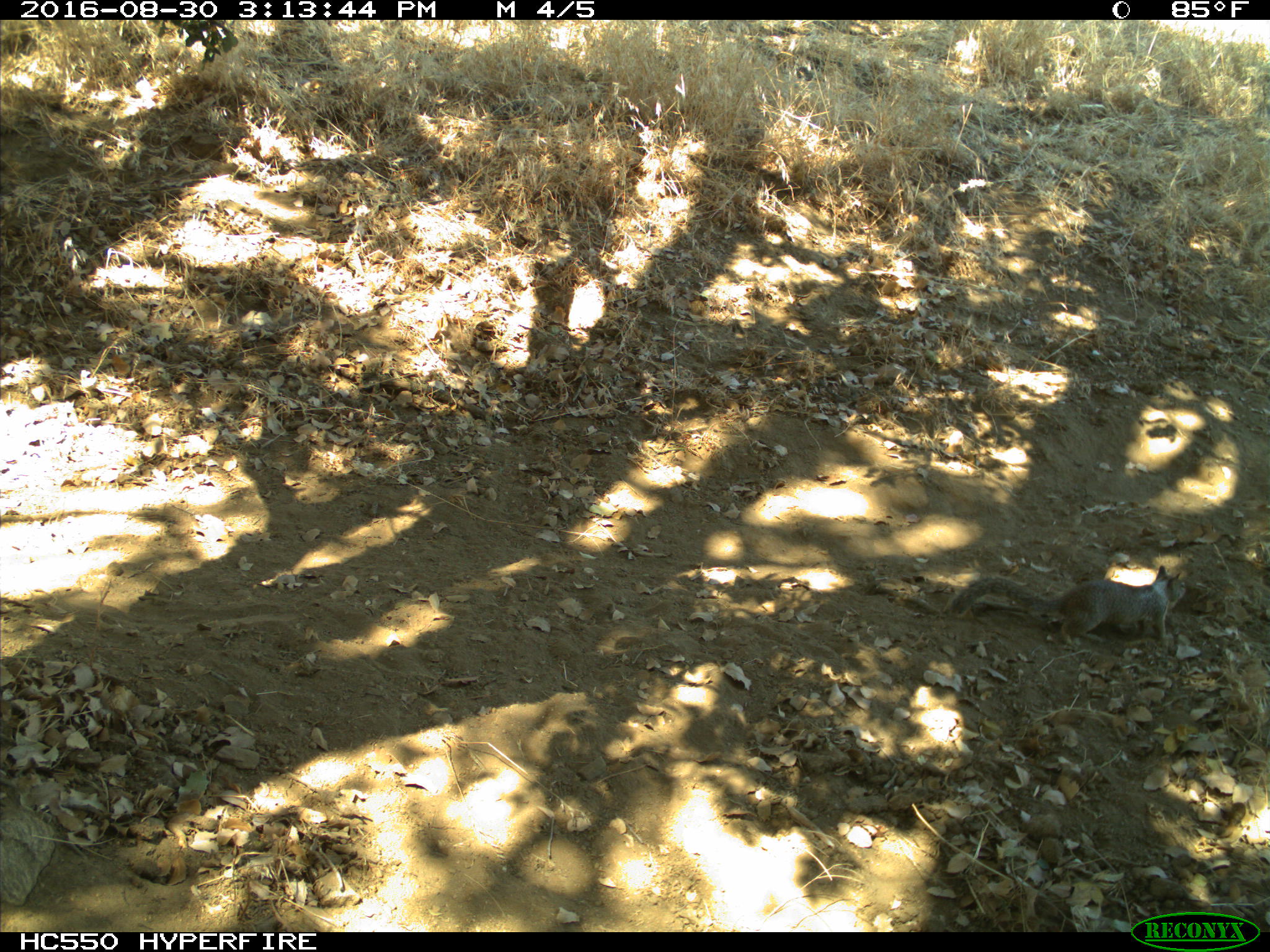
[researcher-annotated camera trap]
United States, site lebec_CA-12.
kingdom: Animalia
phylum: Chordata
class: Mammalia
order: Rodentia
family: Sciuridae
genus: Otospermophilus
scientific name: Otospermophilus beecheyi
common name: california ground squirrel